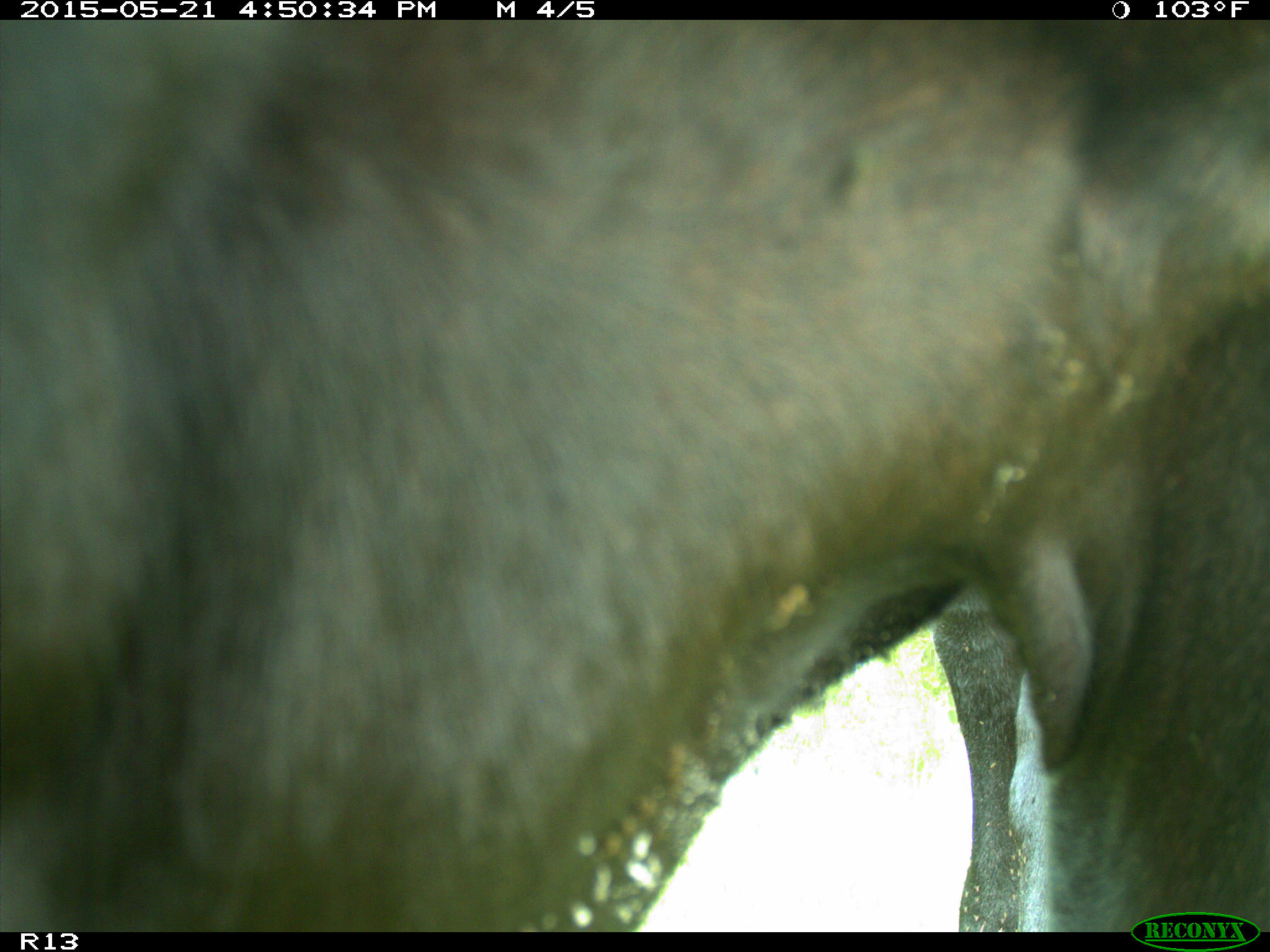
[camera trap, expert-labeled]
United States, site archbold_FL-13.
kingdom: Animalia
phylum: Chordata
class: Mammalia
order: Artiodactyla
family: Bovidae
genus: Bos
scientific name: Bos taurus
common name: domestic cow